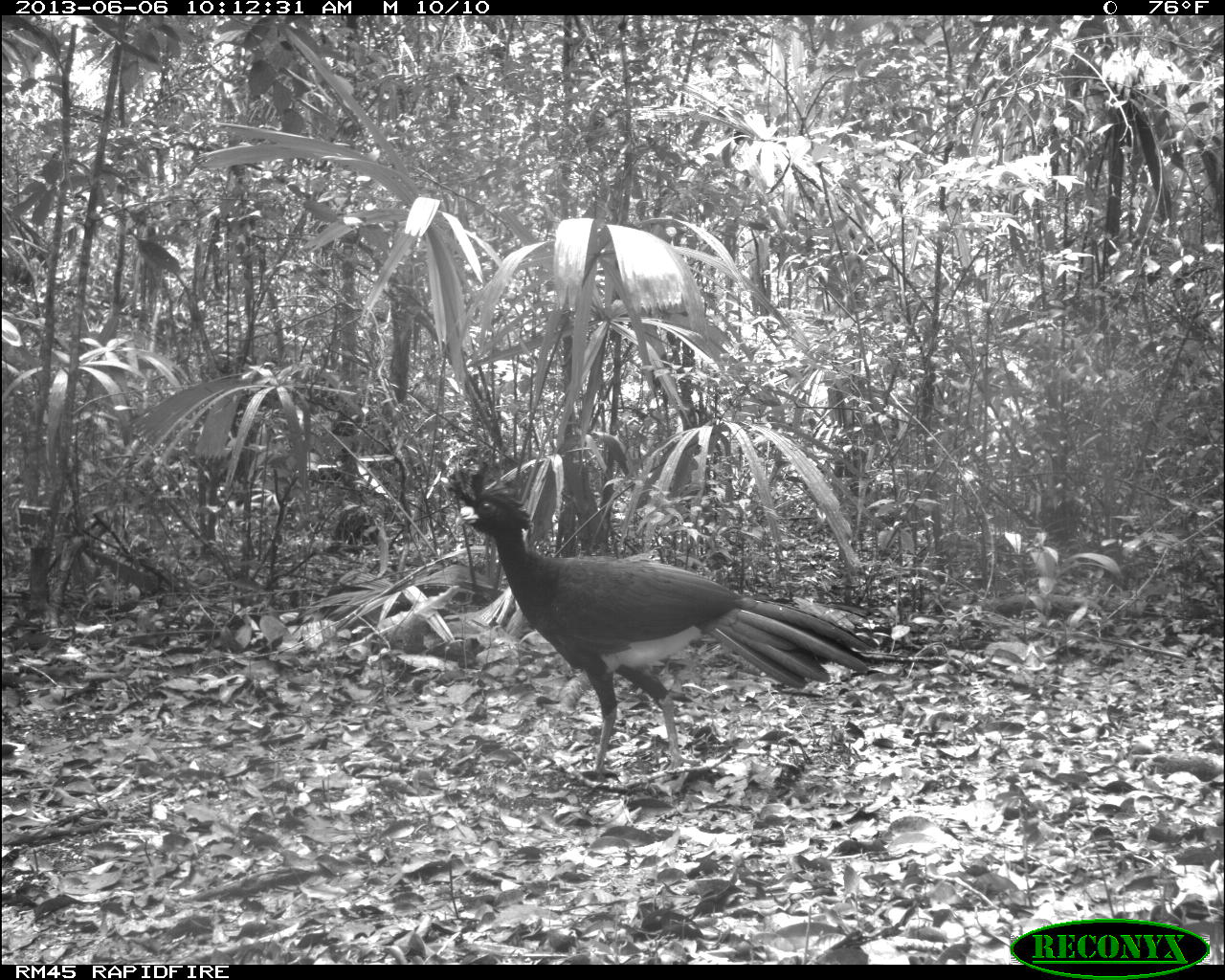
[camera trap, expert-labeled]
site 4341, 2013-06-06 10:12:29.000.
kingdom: Animalia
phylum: Chordata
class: Aves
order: Galliformes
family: Cracidae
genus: Crax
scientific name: Crax rubra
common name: great curassow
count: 1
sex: male